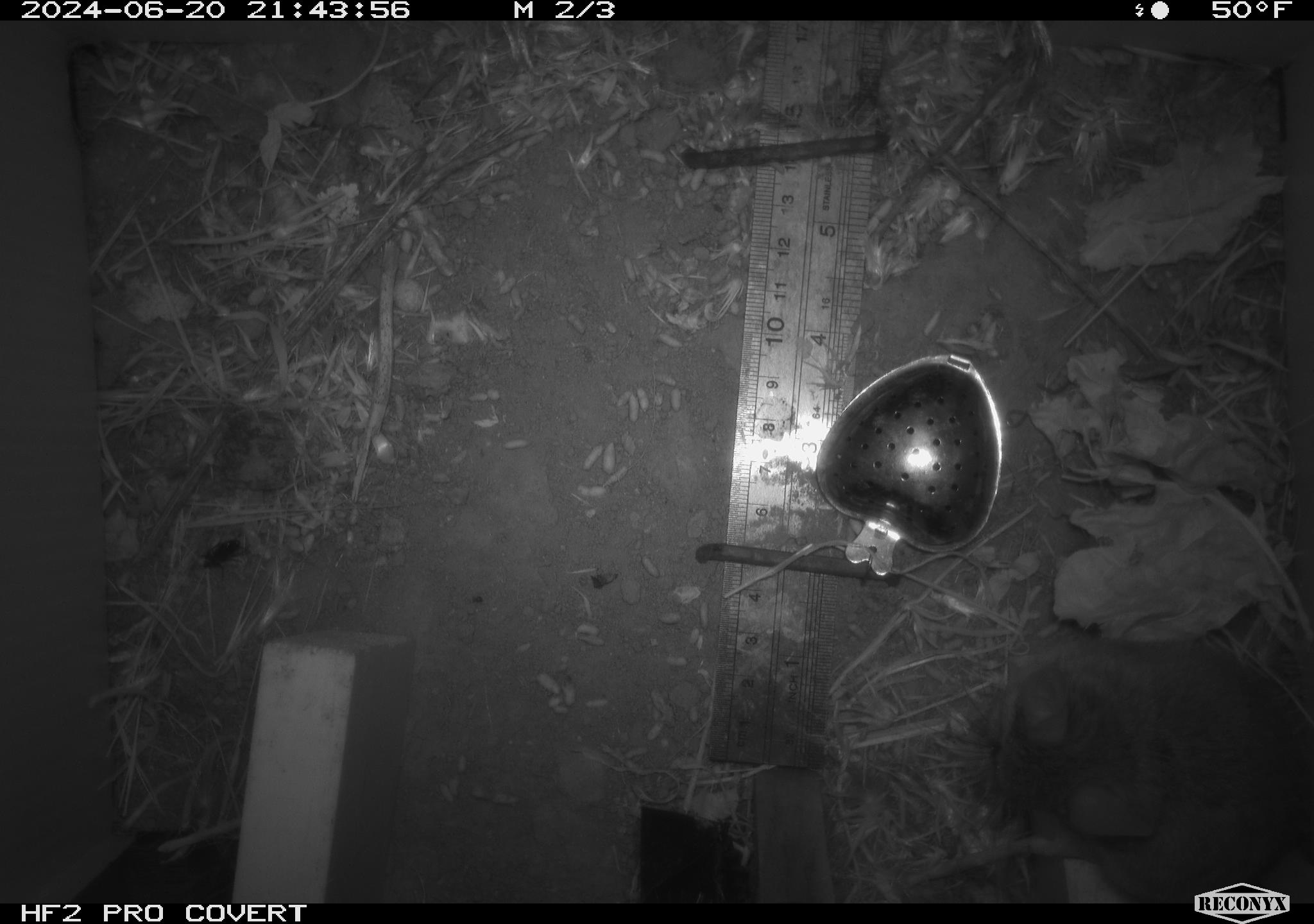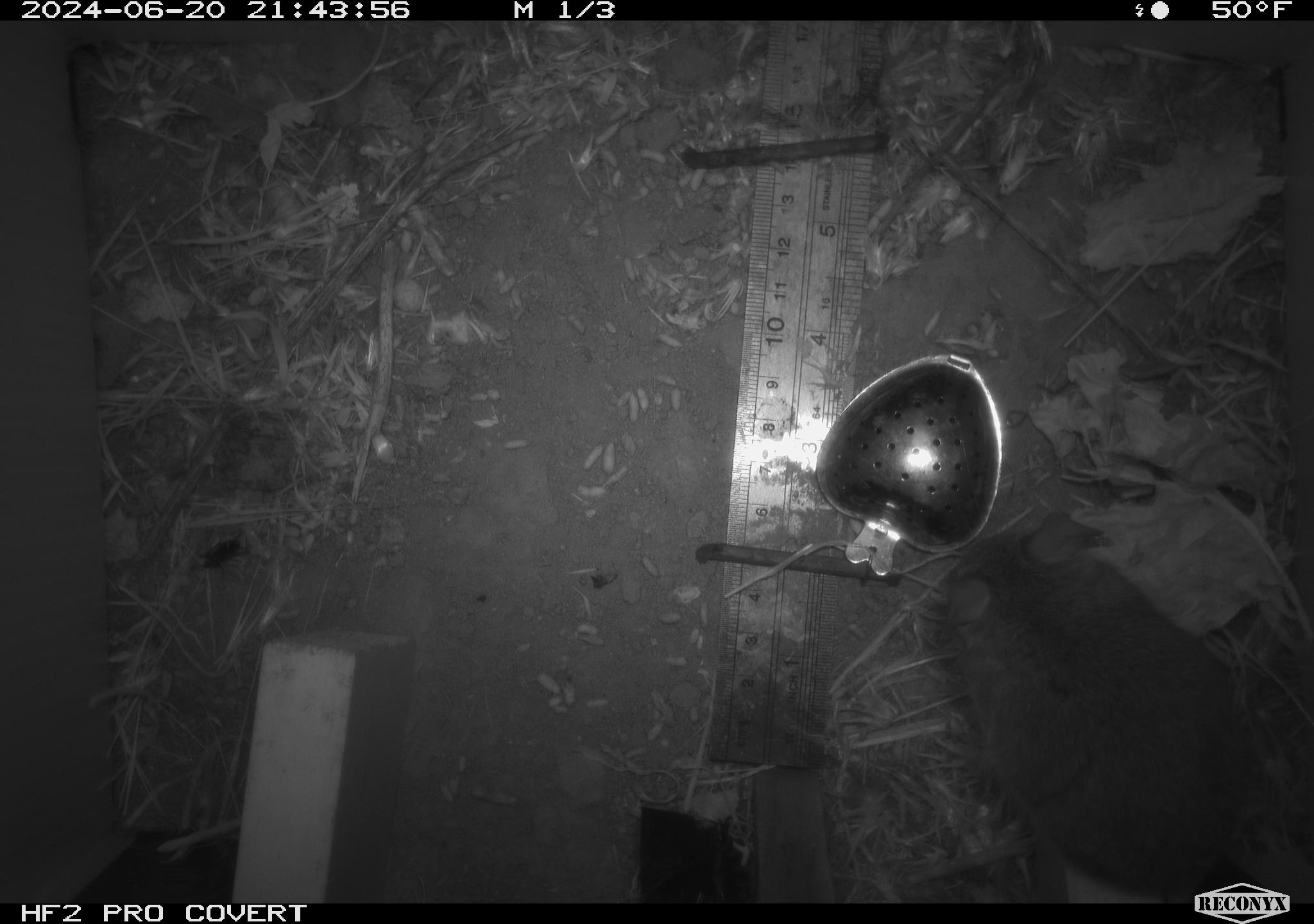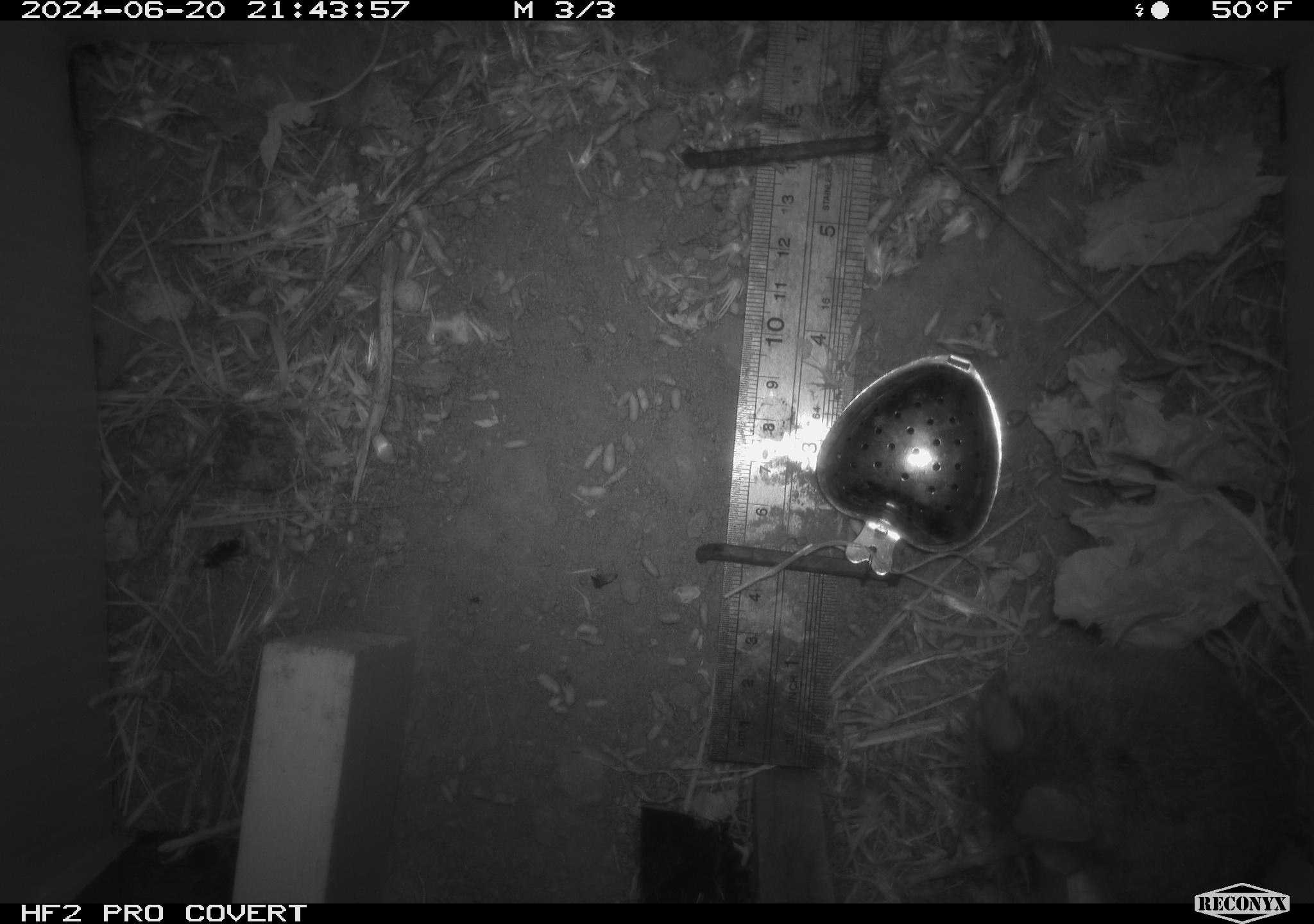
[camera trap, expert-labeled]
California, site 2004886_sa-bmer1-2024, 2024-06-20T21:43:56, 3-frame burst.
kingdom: Animalia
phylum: Chordata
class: Mammalia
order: Rodentia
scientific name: Rodentia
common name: woodrat or rat or mouse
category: woodrat or rat or mouse species